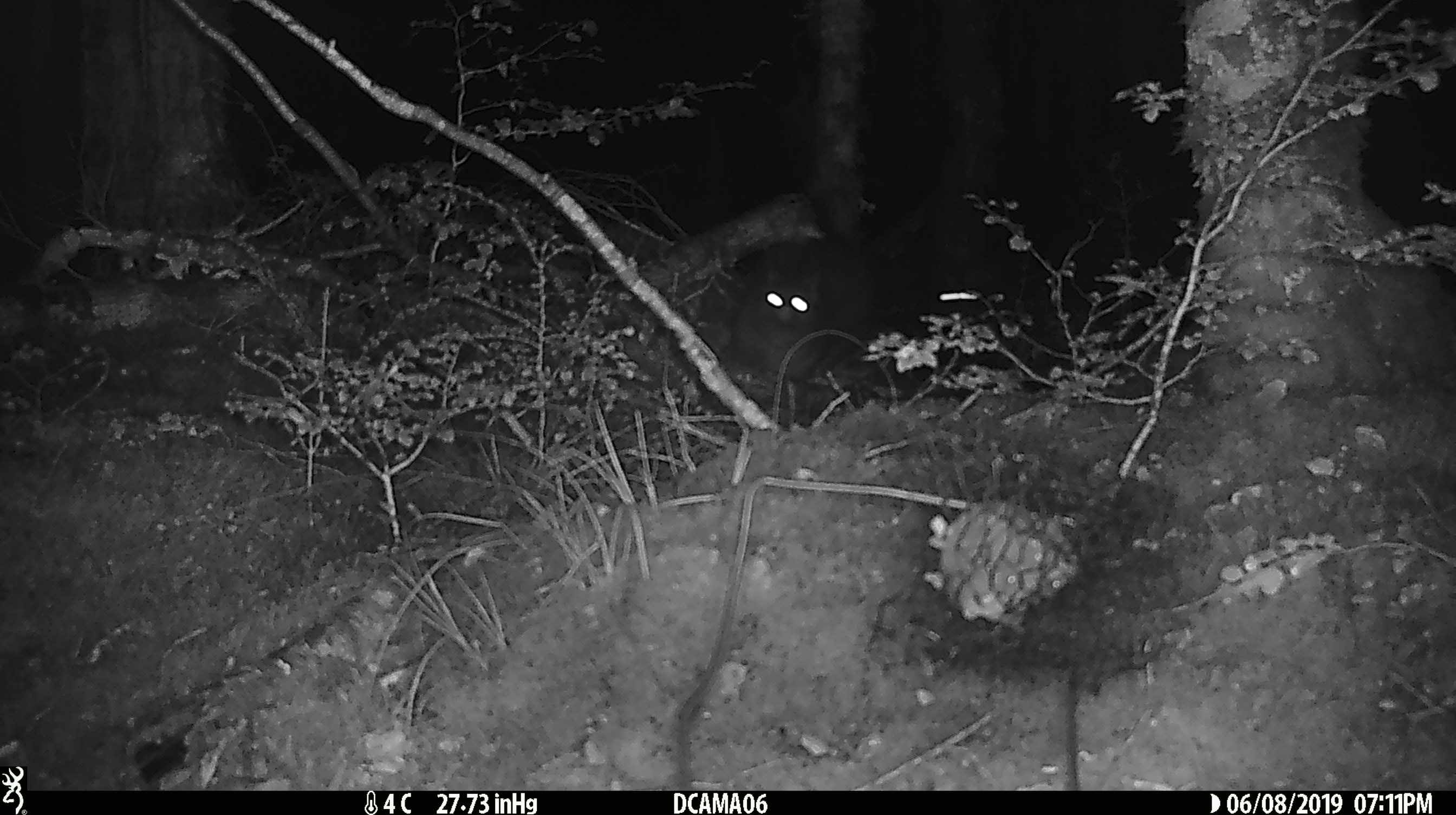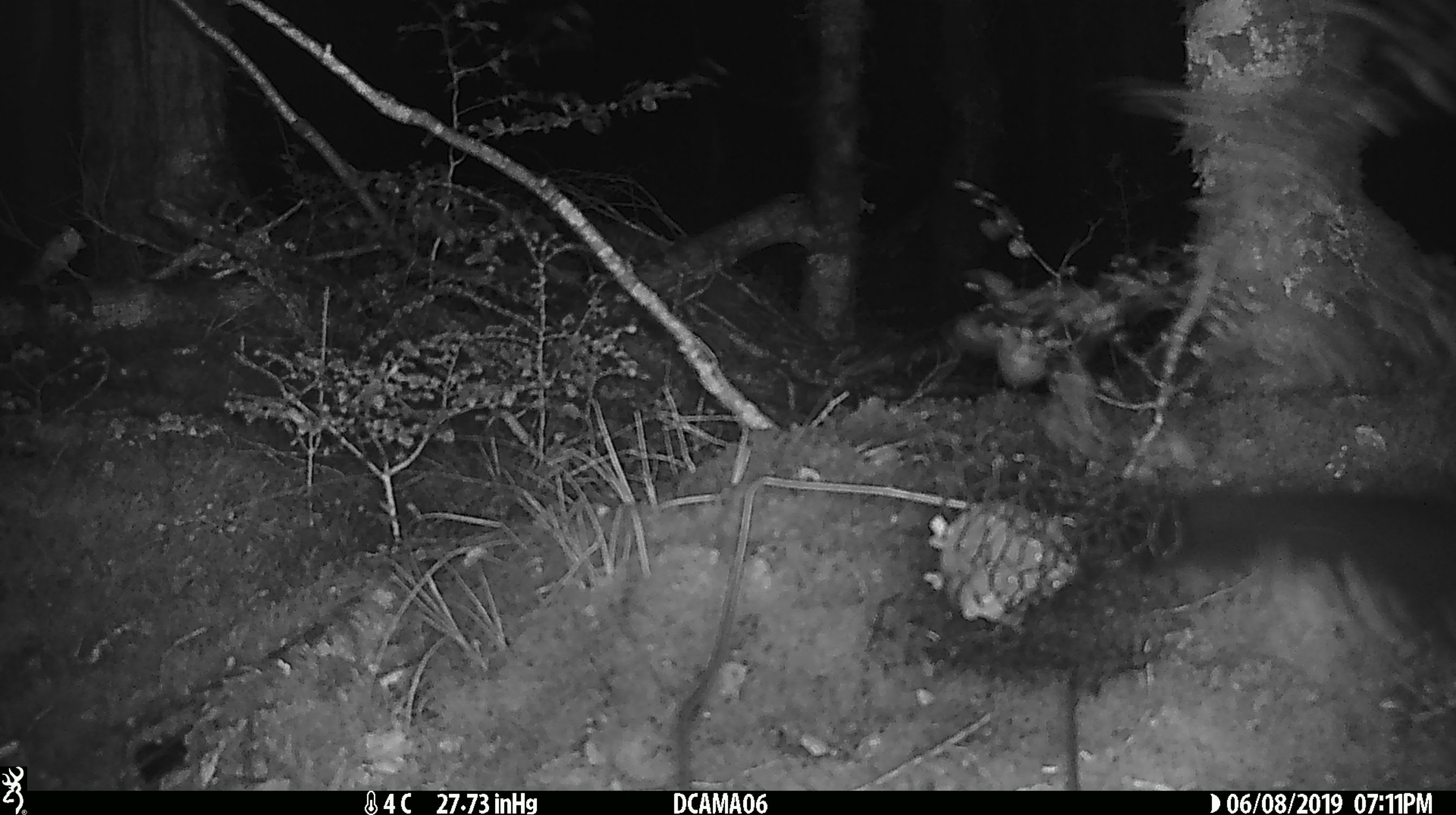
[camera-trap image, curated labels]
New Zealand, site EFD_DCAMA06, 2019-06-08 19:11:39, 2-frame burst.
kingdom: Animalia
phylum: Chordata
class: Mammalia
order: Diprotodontia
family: Phalangeridae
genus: Trichosurus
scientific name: Trichosurus vulpecula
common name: common brushtail possum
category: possum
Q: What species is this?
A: Possum (common brushtail possum) (Trichosurus vulpecula).